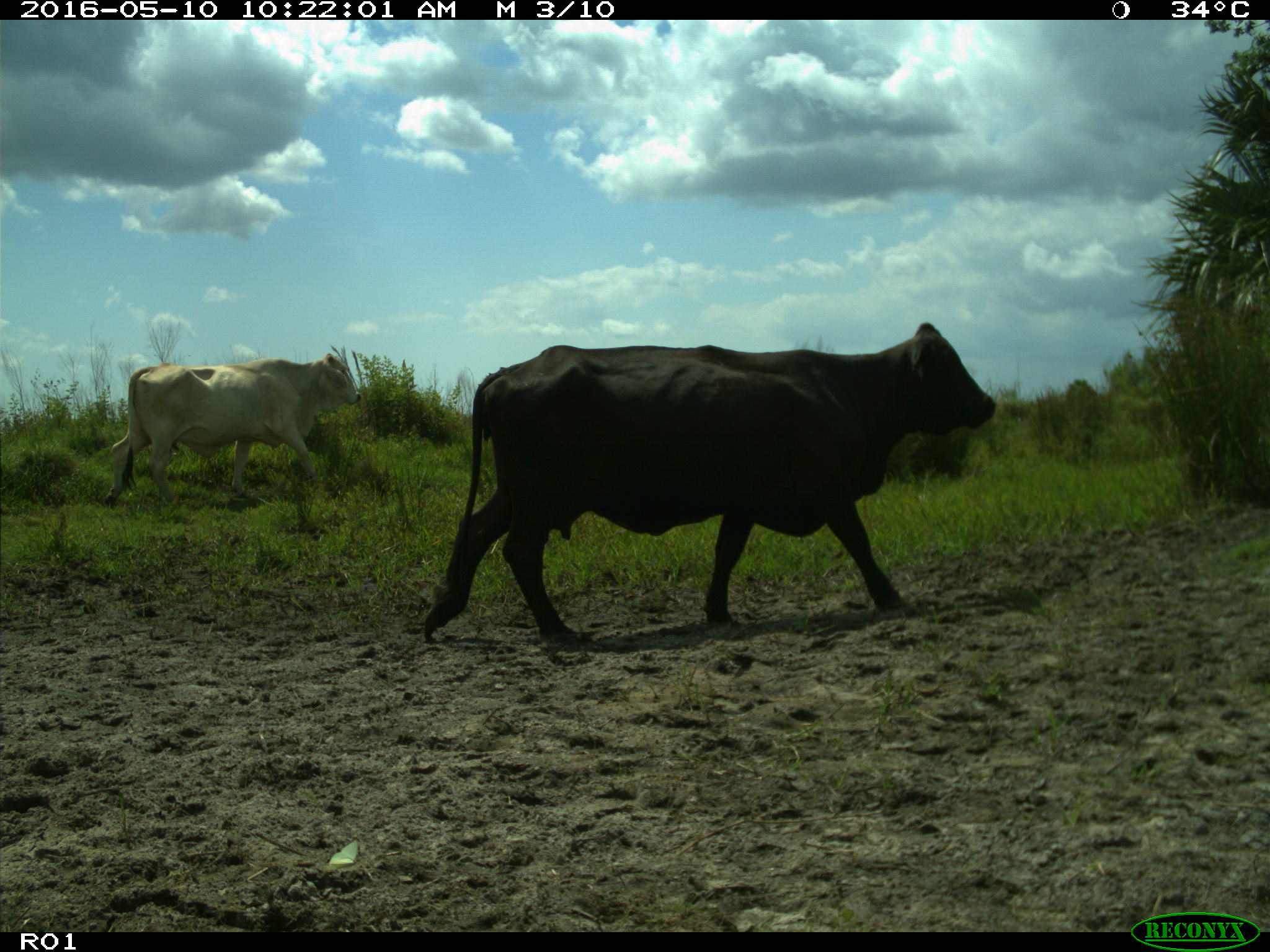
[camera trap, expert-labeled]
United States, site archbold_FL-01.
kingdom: Animalia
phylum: Chordata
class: Mammalia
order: Artiodactyla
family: Bovidae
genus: Bos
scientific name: Bos taurus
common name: domestic cow